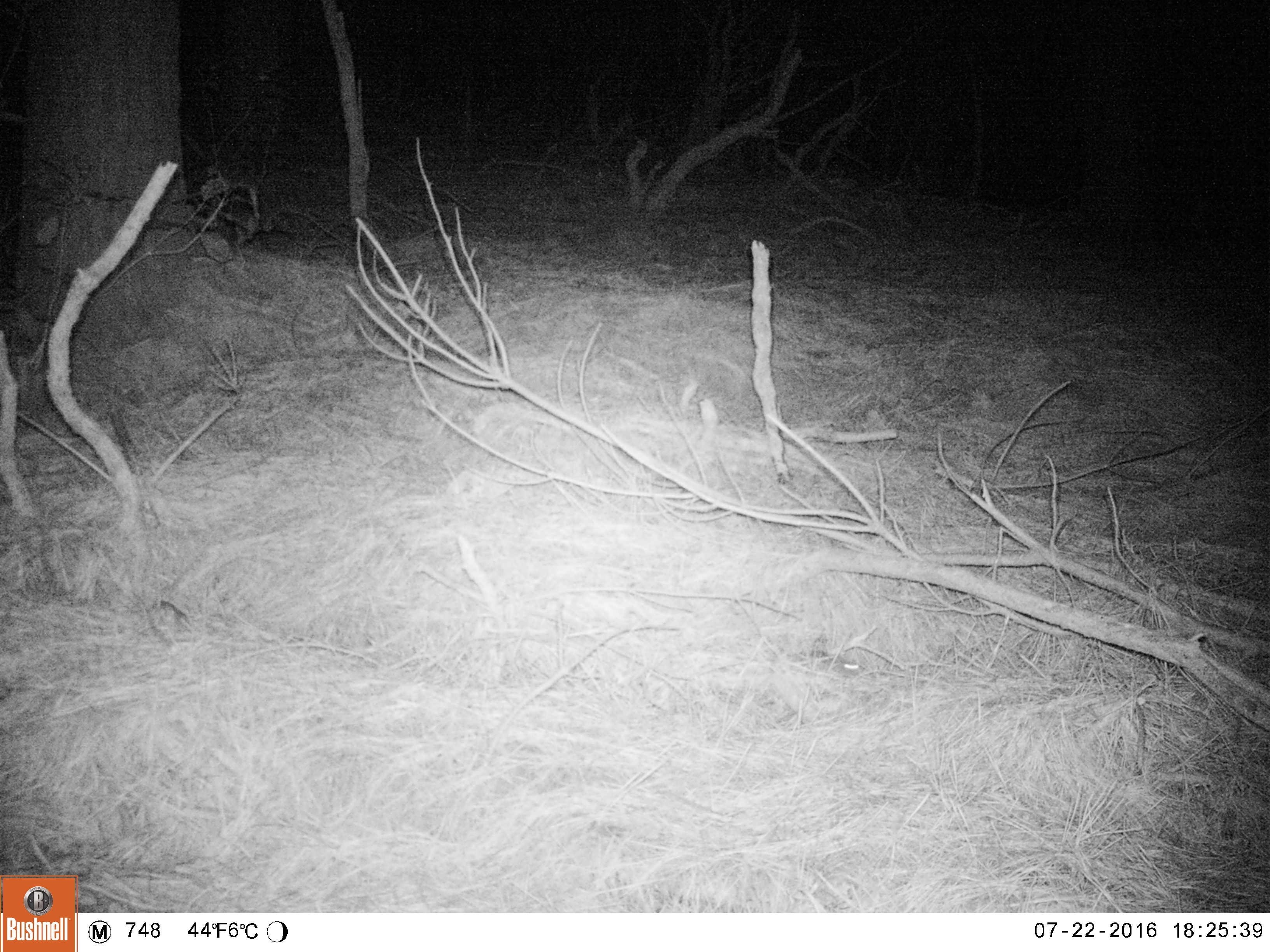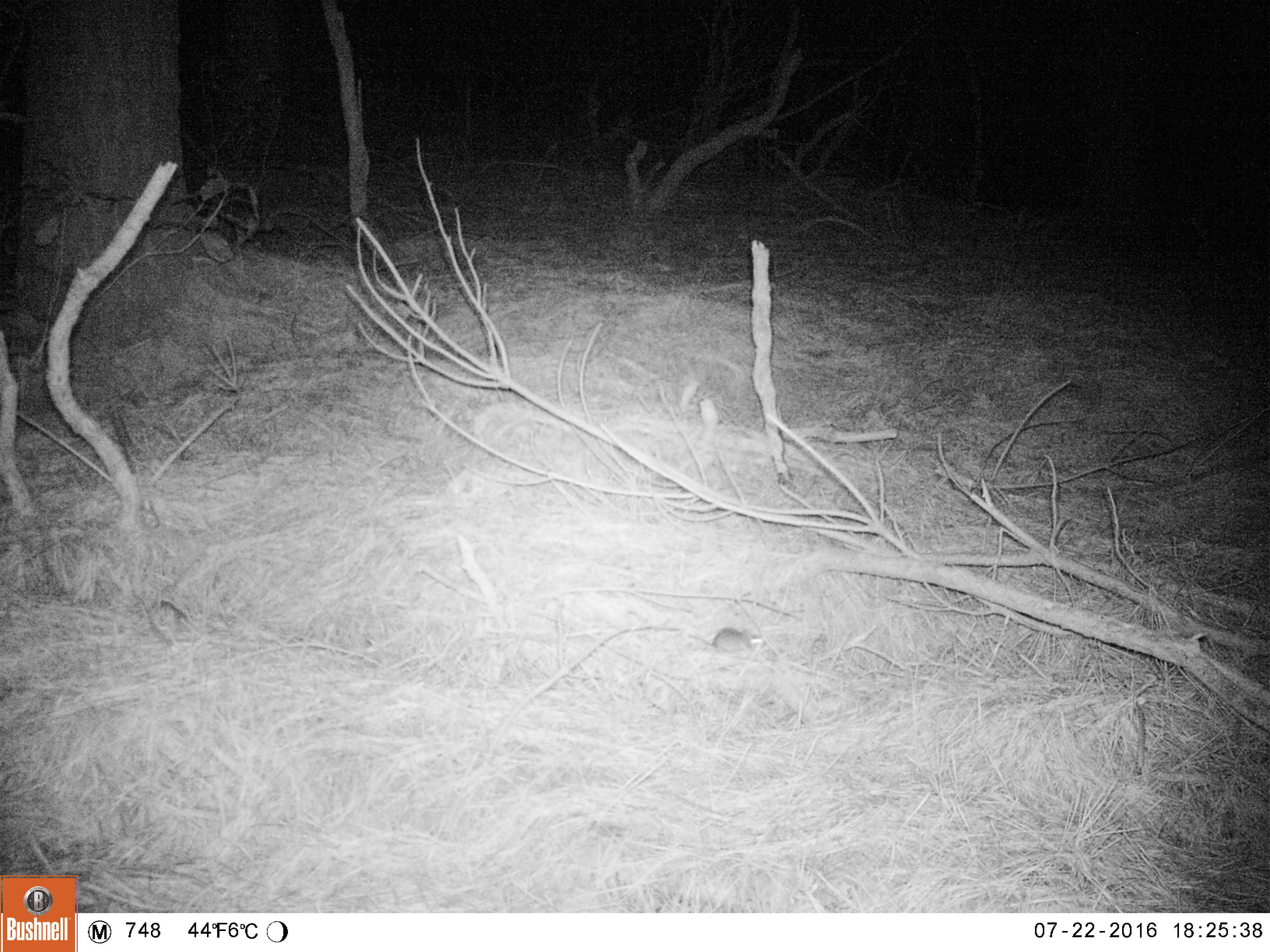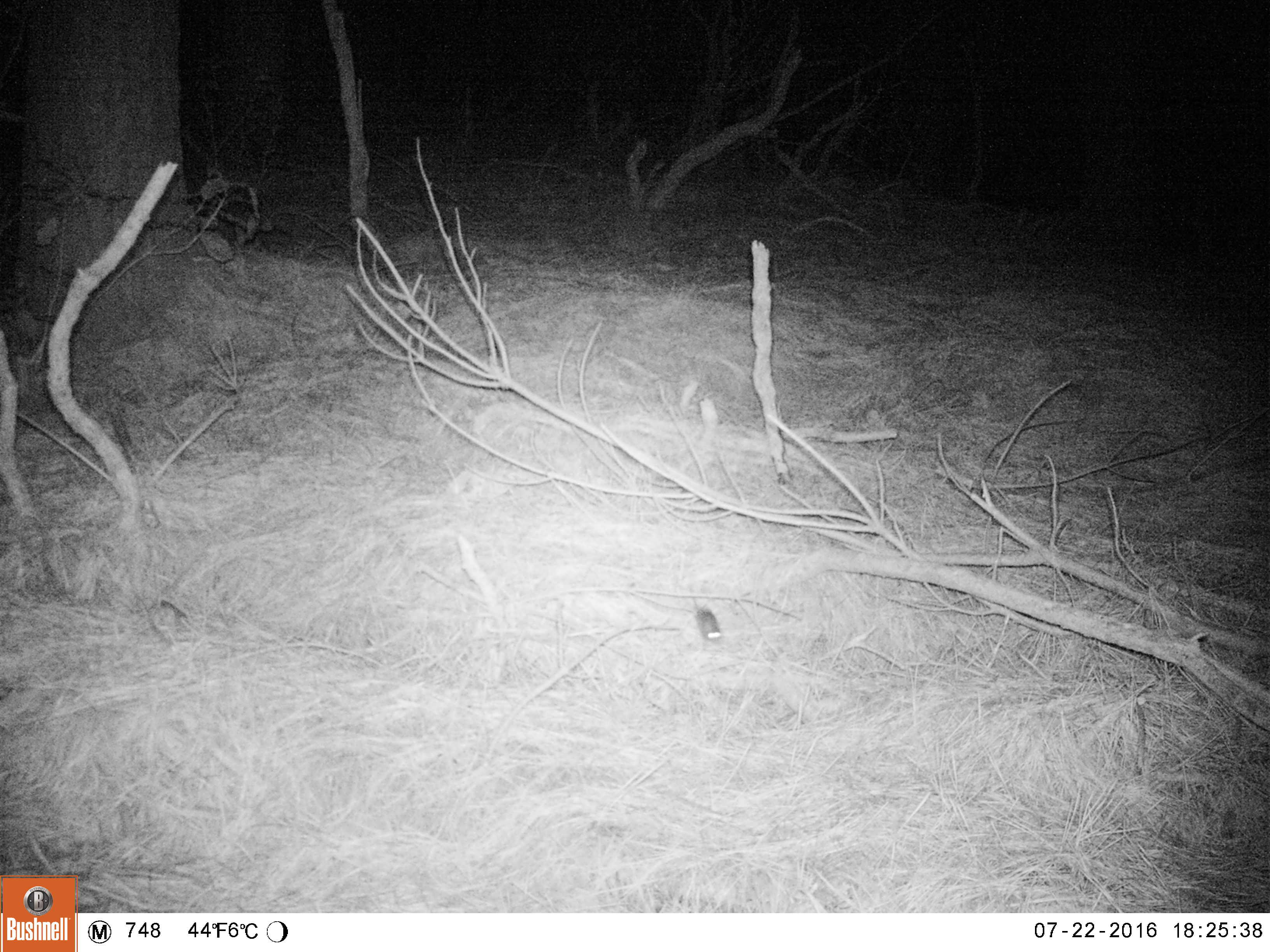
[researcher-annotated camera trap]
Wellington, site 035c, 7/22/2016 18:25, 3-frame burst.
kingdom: Animalia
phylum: Chordata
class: Mammalia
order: Rodentia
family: Muridae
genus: Mus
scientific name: Mus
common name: mouse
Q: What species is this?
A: Mouse (Mus).